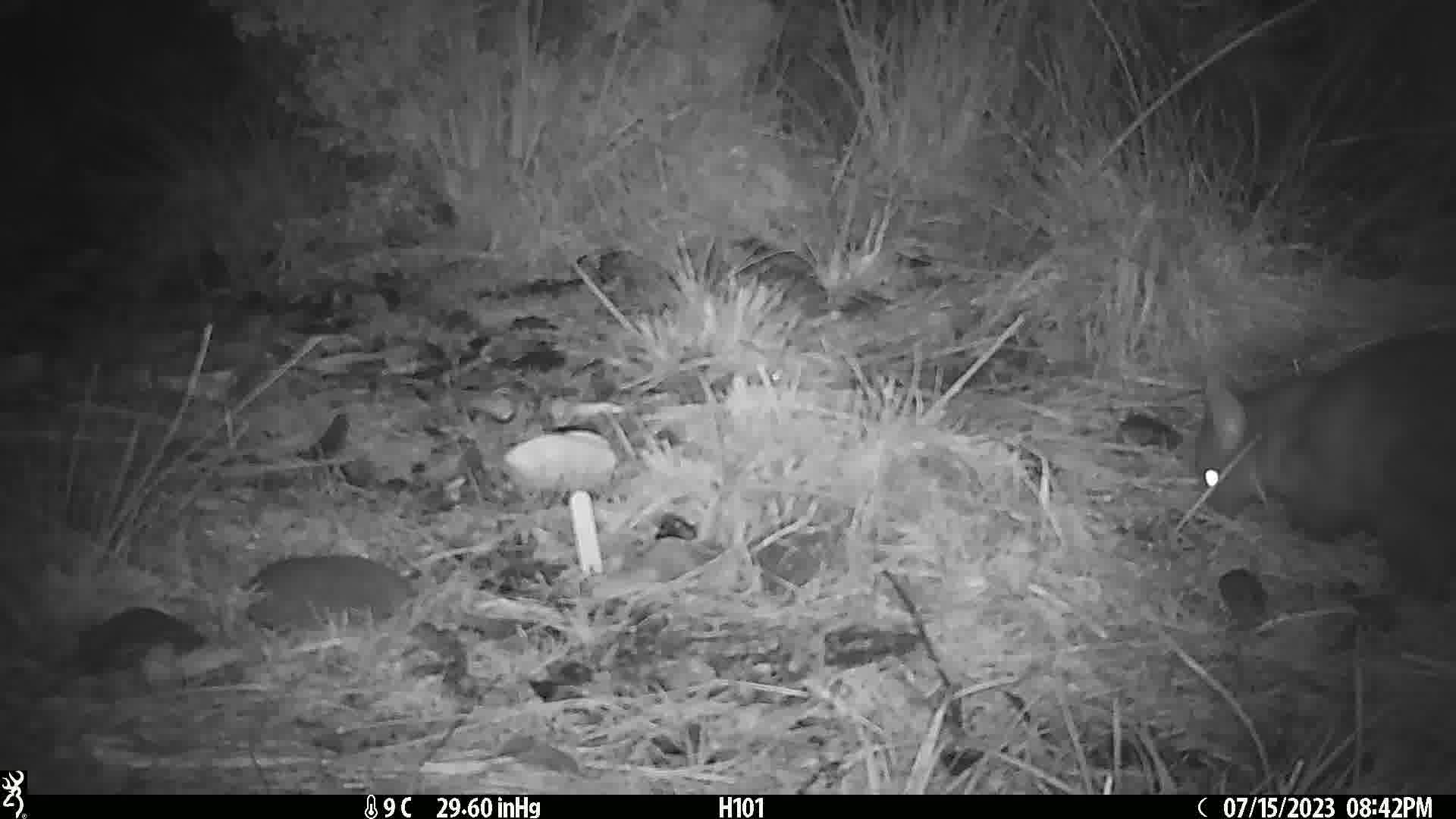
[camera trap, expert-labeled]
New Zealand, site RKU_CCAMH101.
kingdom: Animalia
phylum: Chordata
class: Mammalia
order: Diprotodontia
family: Phalangeridae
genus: Trichosurus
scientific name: Trichosurus vulpecula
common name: common brushtail possum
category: possum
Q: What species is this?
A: Possum (common brushtail possum) (Trichosurus vulpecula).